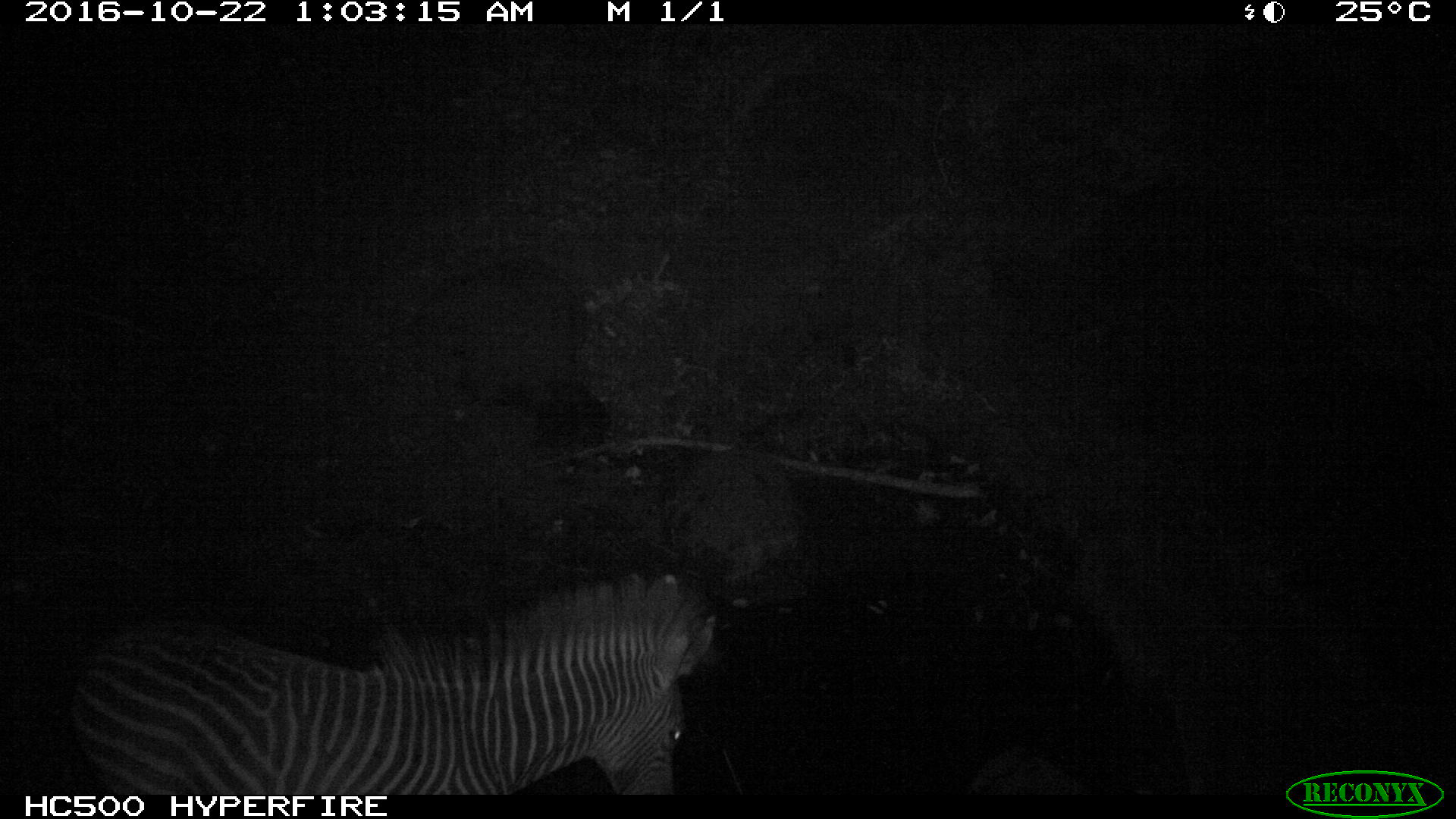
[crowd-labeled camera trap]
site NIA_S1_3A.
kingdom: Animalia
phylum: Chordata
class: Mammalia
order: Perissodactyla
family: Equidae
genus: Equus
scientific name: Equus quagga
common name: plains zebra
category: zebraplains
Zebraplains (plains zebra) (Equus quagga), count 1. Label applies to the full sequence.